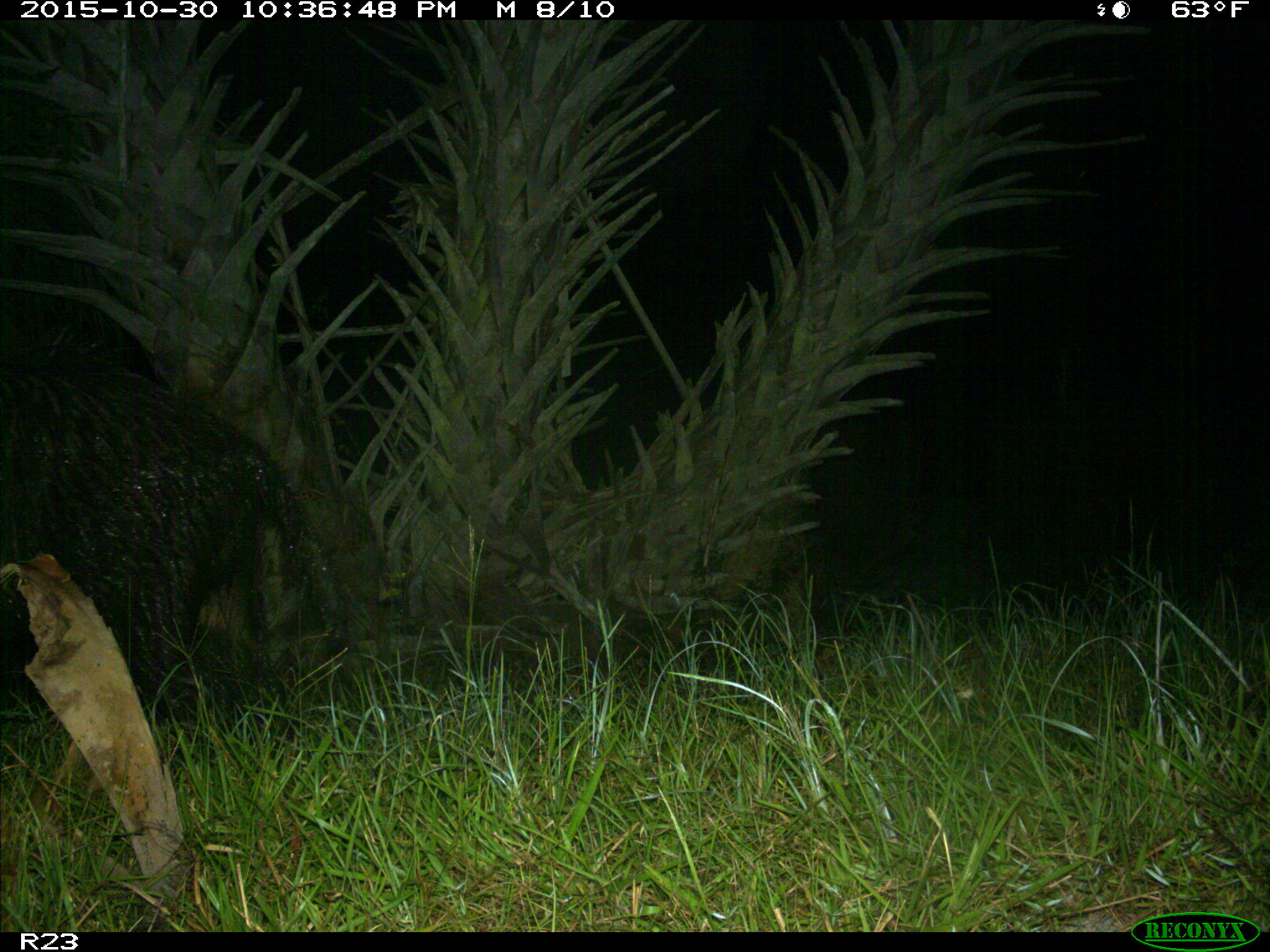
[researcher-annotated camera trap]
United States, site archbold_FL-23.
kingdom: Animalia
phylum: Chordata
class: Mammalia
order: Artiodactyla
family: Suidae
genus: Sus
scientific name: Sus scrofa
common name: wild boar